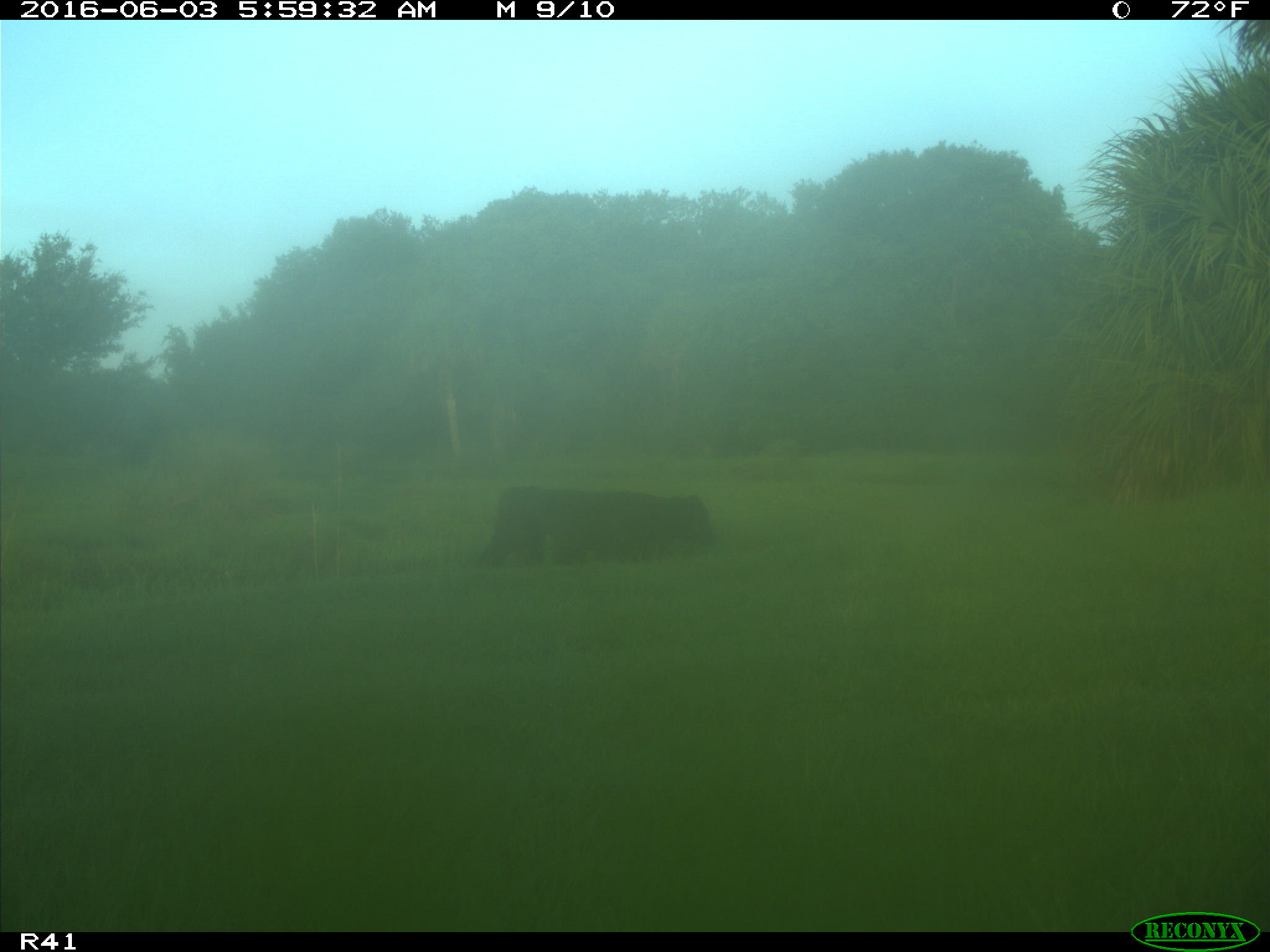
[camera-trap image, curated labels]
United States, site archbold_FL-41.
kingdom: Animalia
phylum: Chordata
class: Mammalia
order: Artiodactyla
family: Bovidae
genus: Bos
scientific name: Bos taurus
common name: domestic cow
Bos taurus (domestic cow).